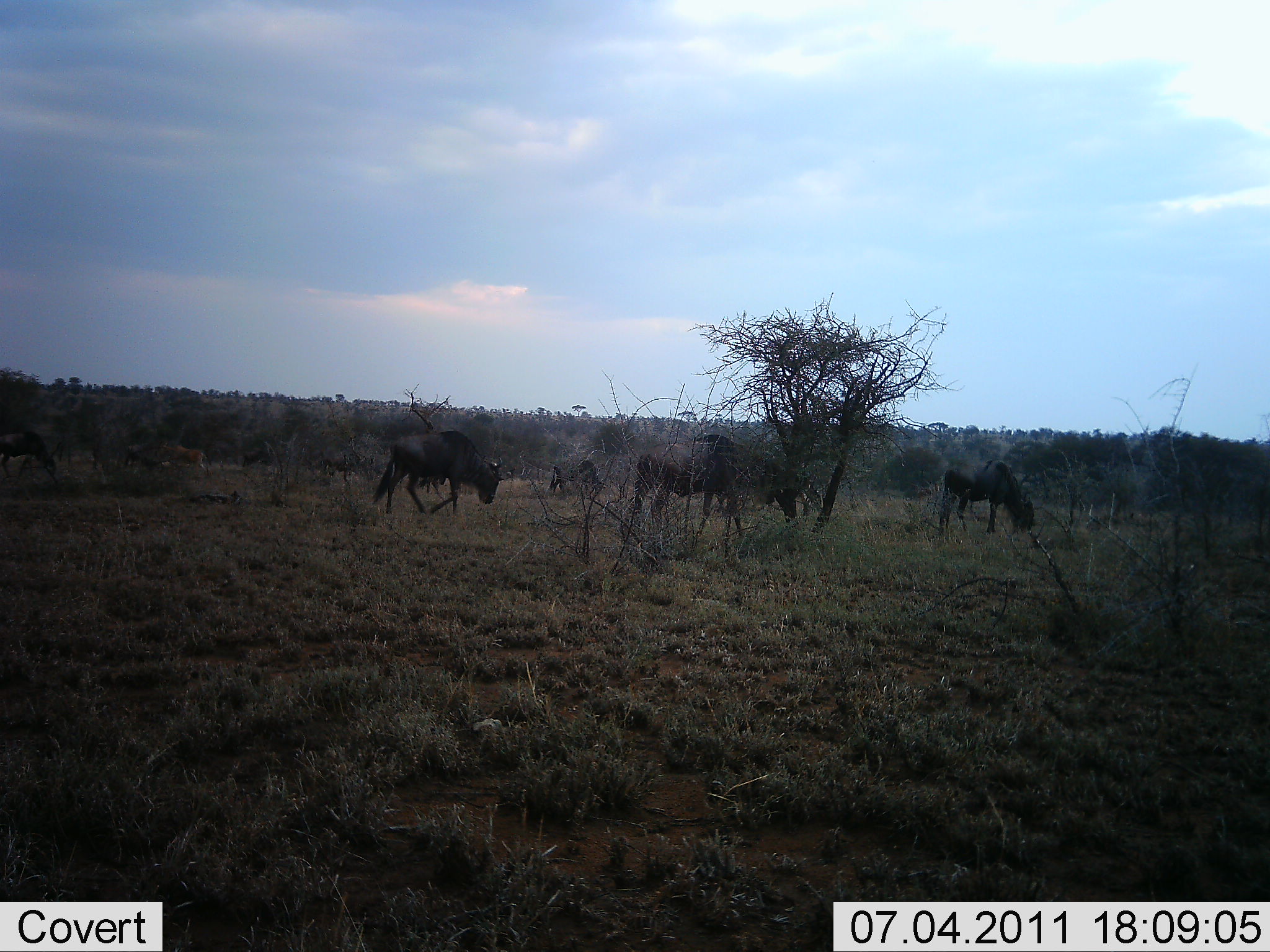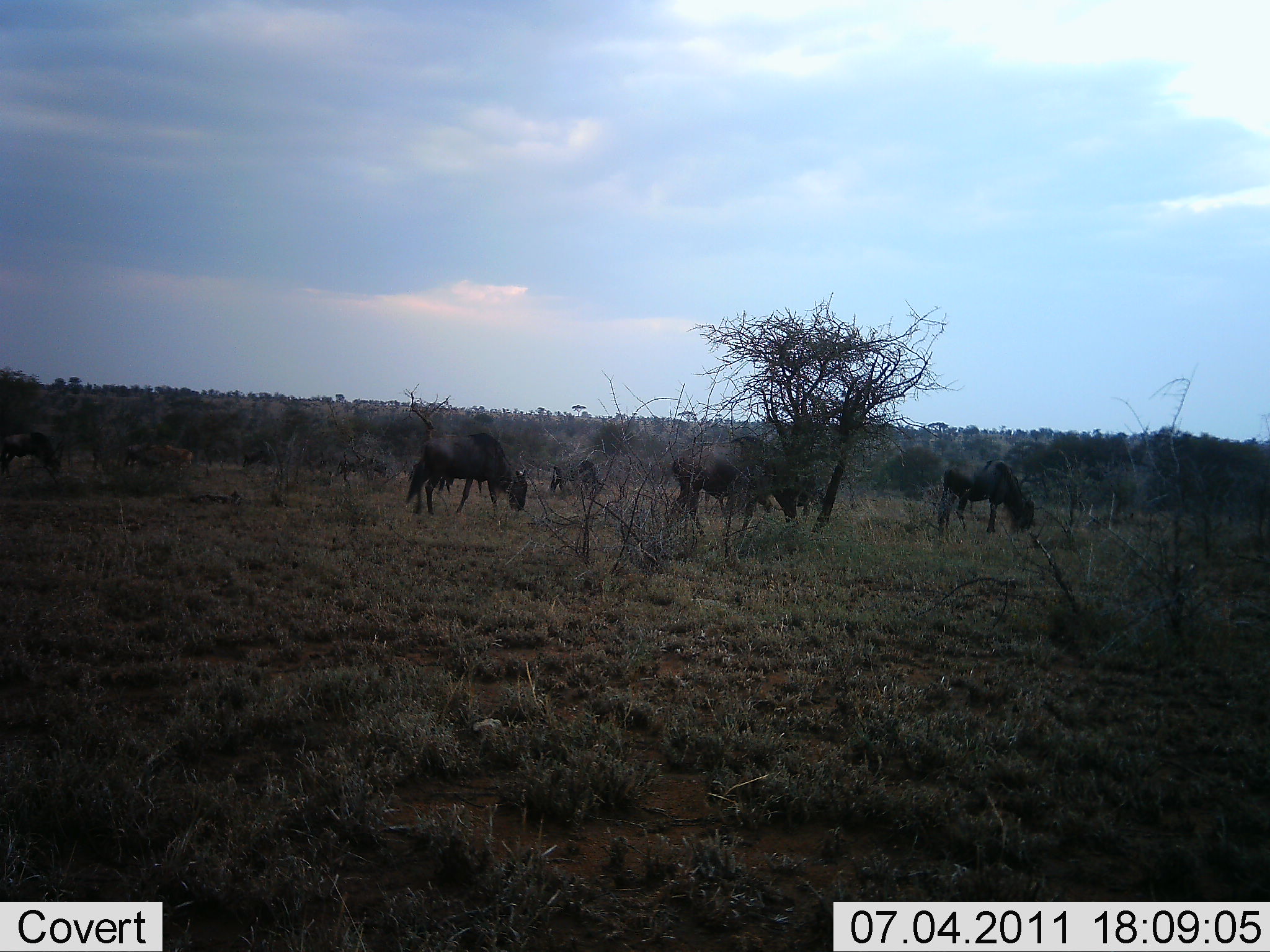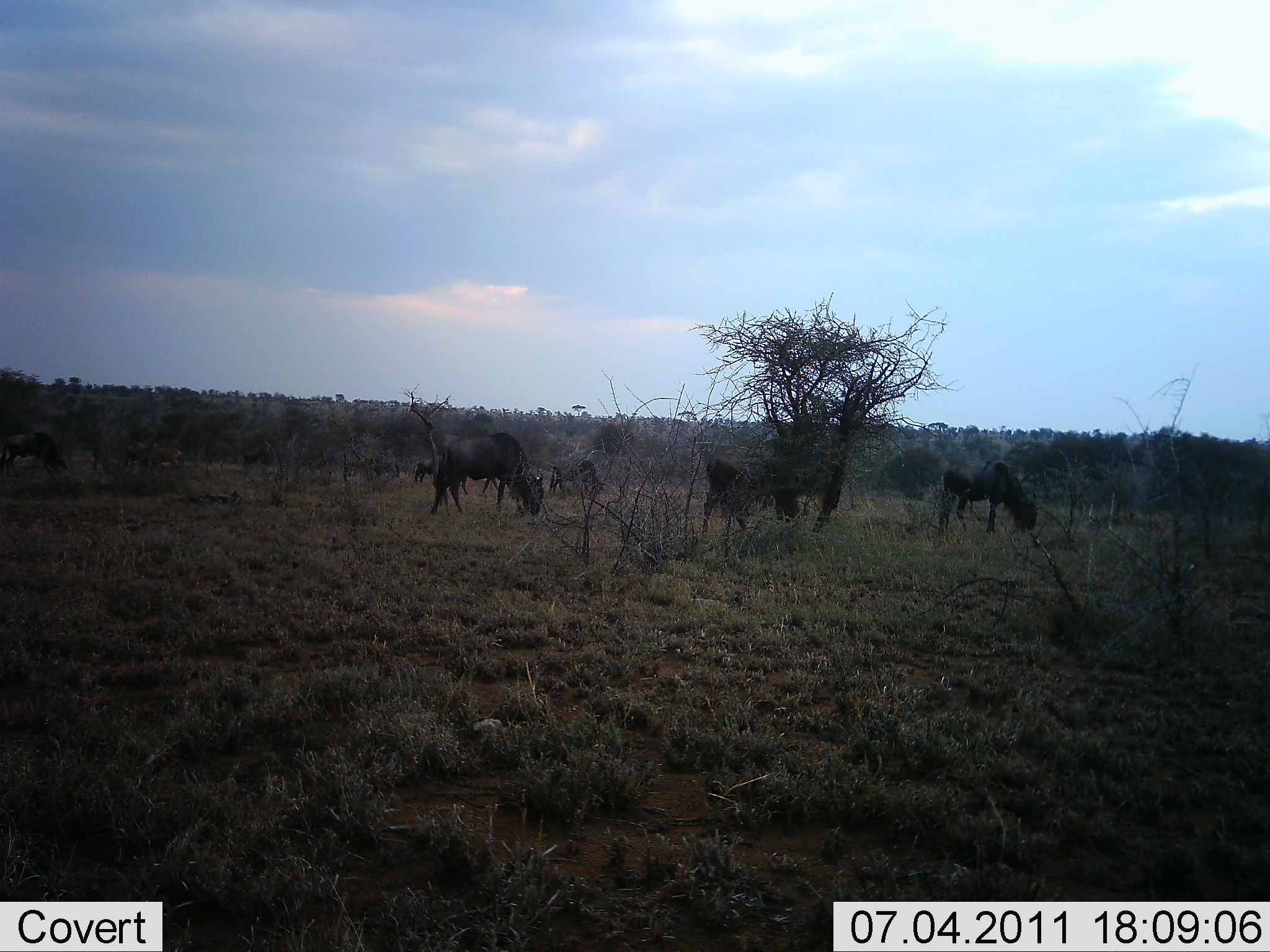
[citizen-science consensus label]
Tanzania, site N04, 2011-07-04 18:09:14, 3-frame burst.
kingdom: Animalia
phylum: Chordata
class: Mammalia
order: Artiodactyla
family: Bovidae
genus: Connochaetes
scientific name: Connochaetes taurinus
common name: blue wildebeest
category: wildebeest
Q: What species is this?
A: Wildebeest (blue wildebeest) (Connochaetes taurinus).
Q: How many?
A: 6.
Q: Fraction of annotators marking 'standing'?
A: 46%.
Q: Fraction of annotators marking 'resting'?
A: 0%.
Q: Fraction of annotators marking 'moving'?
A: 46%.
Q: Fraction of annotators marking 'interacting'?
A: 0%.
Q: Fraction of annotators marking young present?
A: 0%.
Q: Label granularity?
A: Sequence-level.